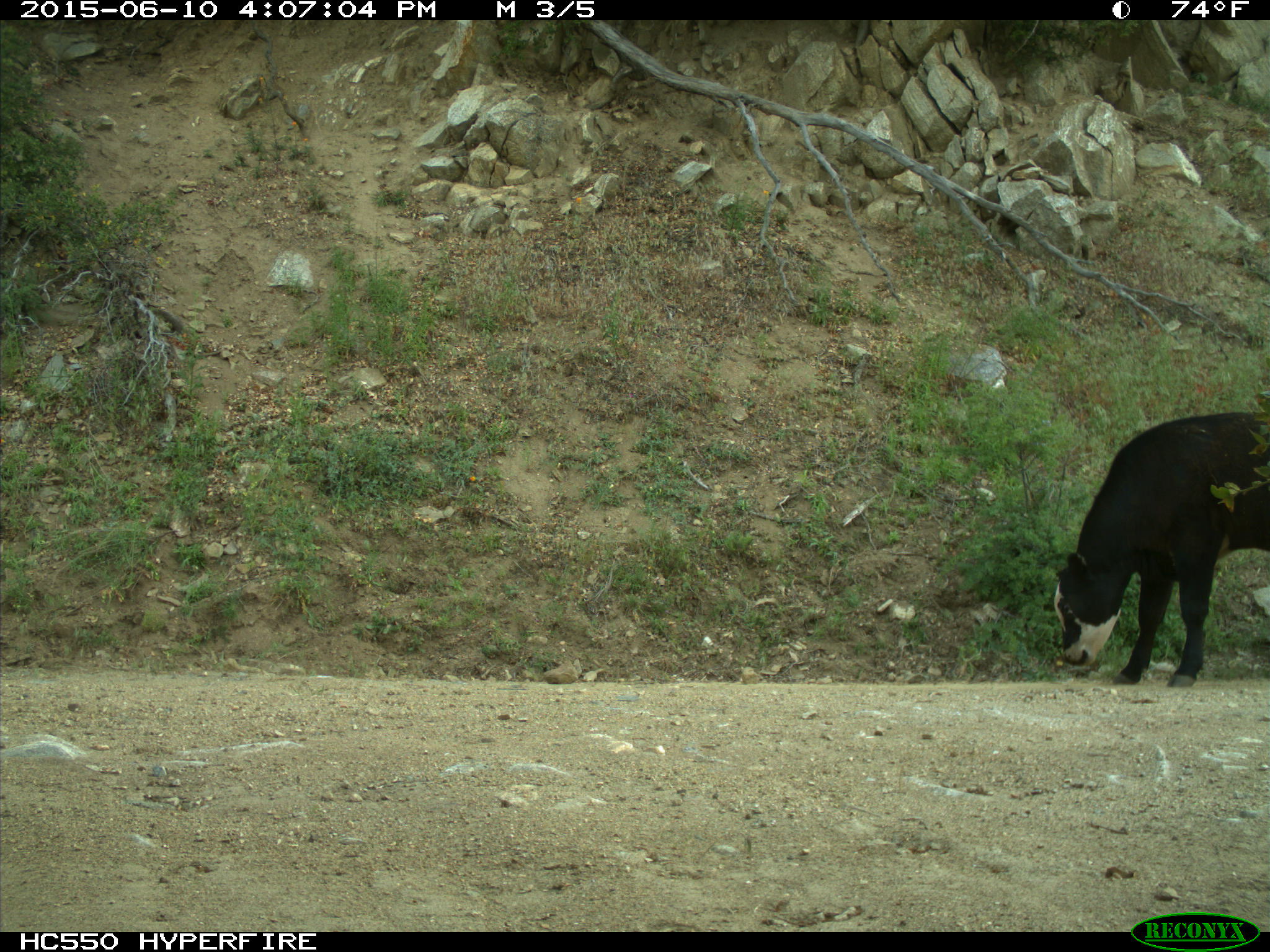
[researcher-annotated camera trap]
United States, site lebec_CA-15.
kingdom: Animalia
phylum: Chordata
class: Mammalia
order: Artiodactyla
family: Bovidae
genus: Bos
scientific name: Bos taurus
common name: domestic cow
Bos taurus (domestic cow).